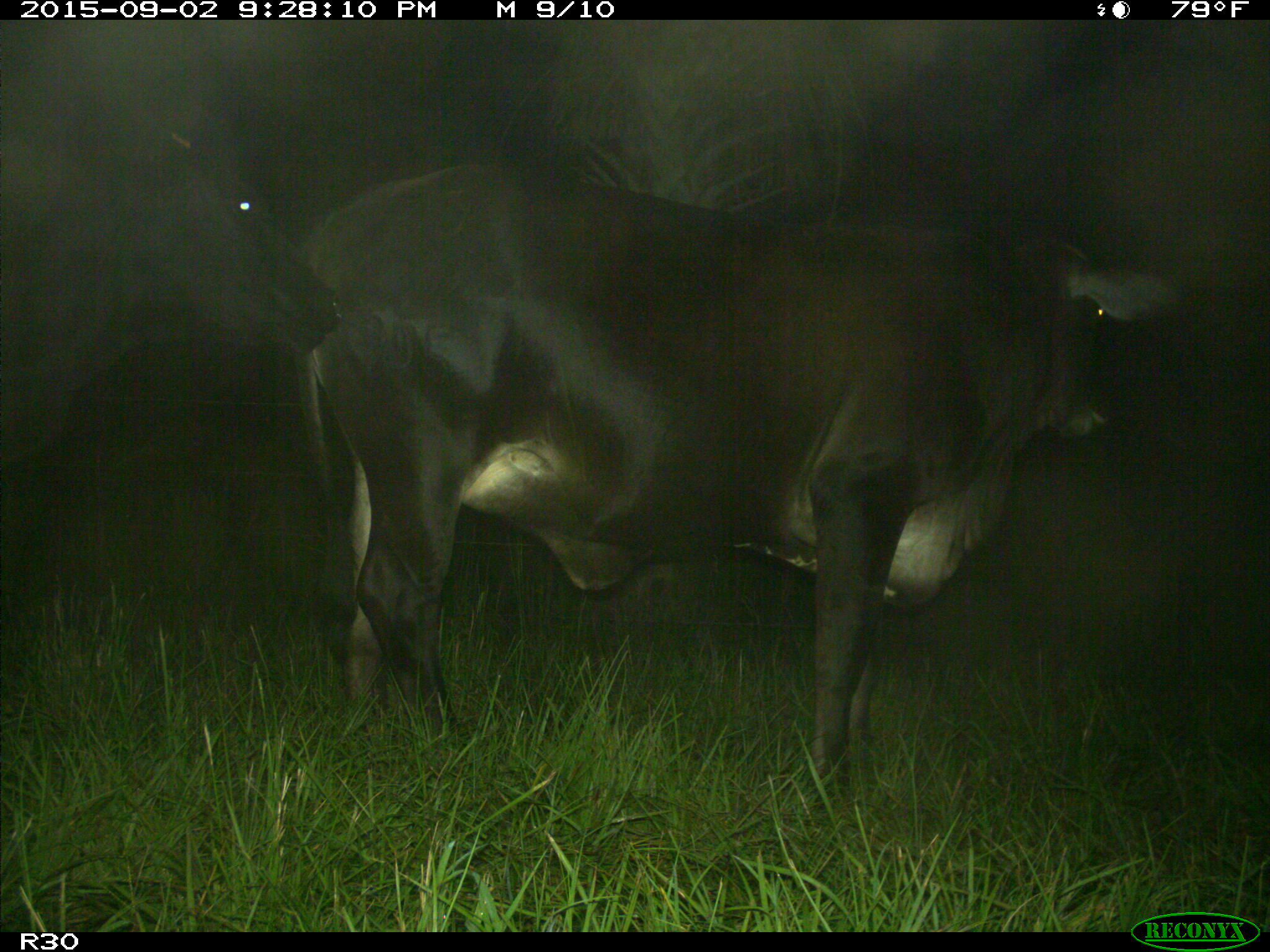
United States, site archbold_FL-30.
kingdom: Animalia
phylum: Chordata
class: Mammalia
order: Artiodactyla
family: Bovidae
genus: Bos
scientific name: Bos taurus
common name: domestic cow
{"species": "Bos taurus (domestic cow)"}